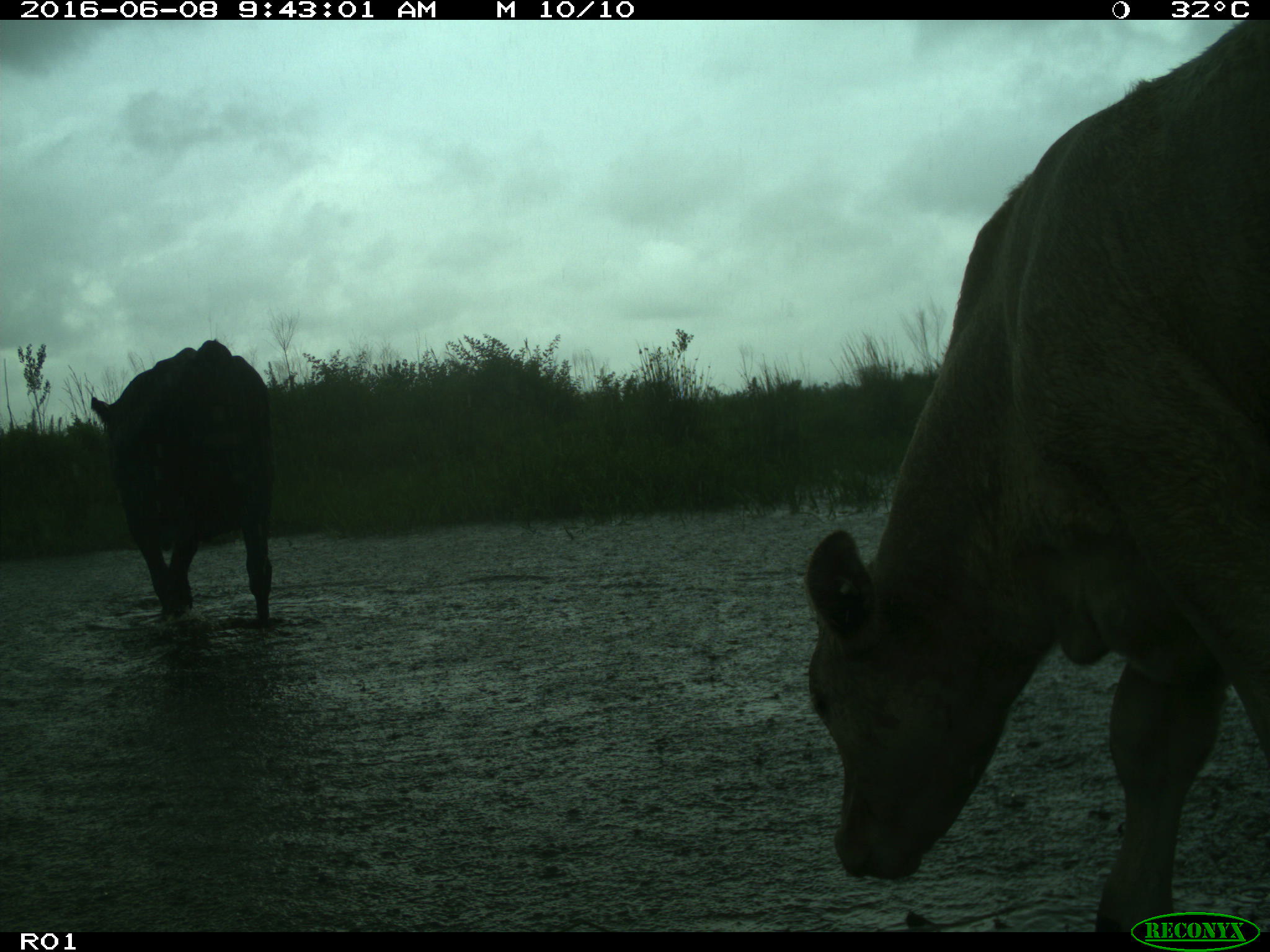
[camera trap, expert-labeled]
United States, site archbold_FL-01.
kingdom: Animalia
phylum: Chordata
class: Mammalia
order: Artiodactyla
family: Bovidae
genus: Bos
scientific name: Bos taurus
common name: domestic cow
Bos taurus (domestic cow).